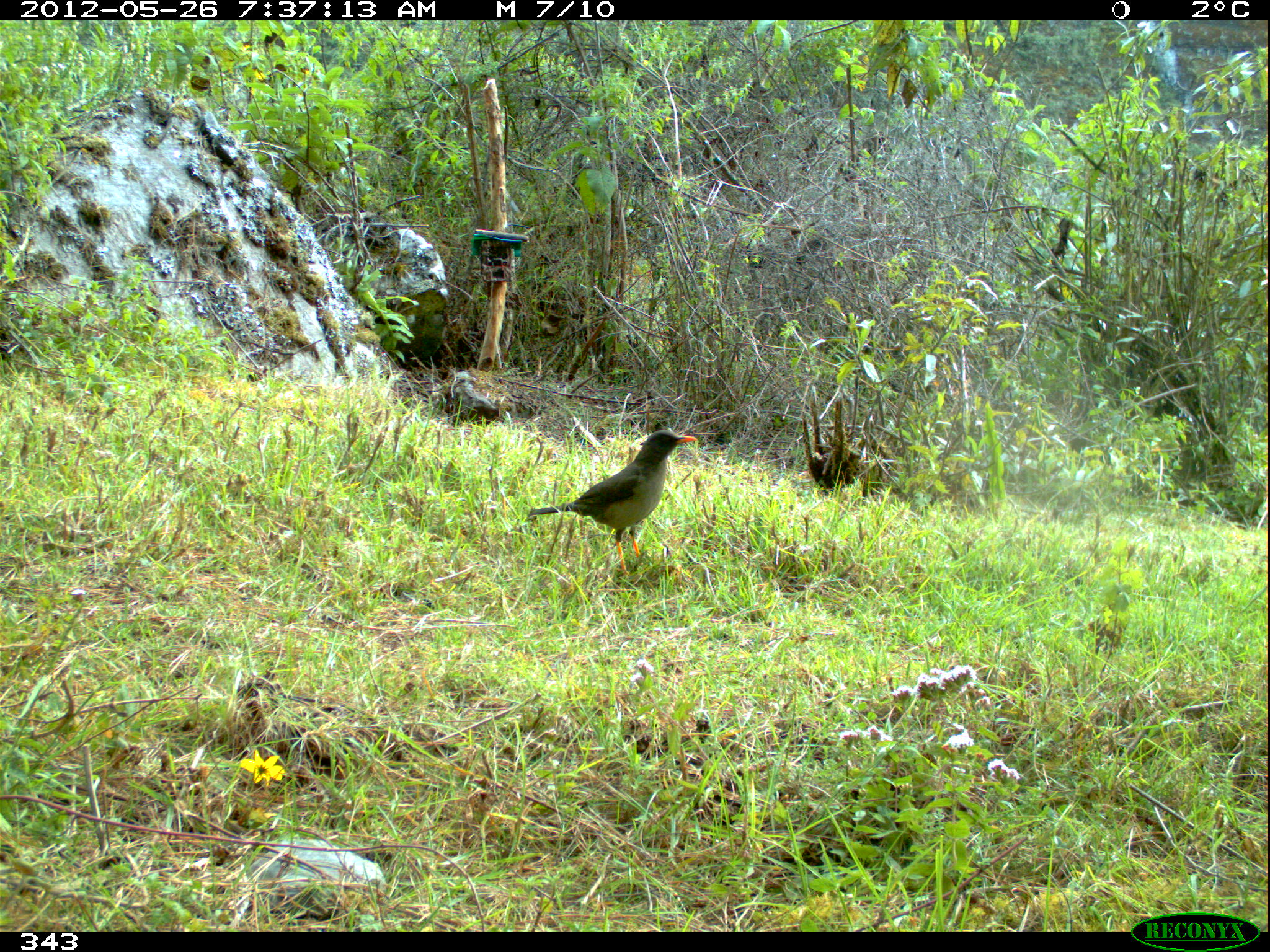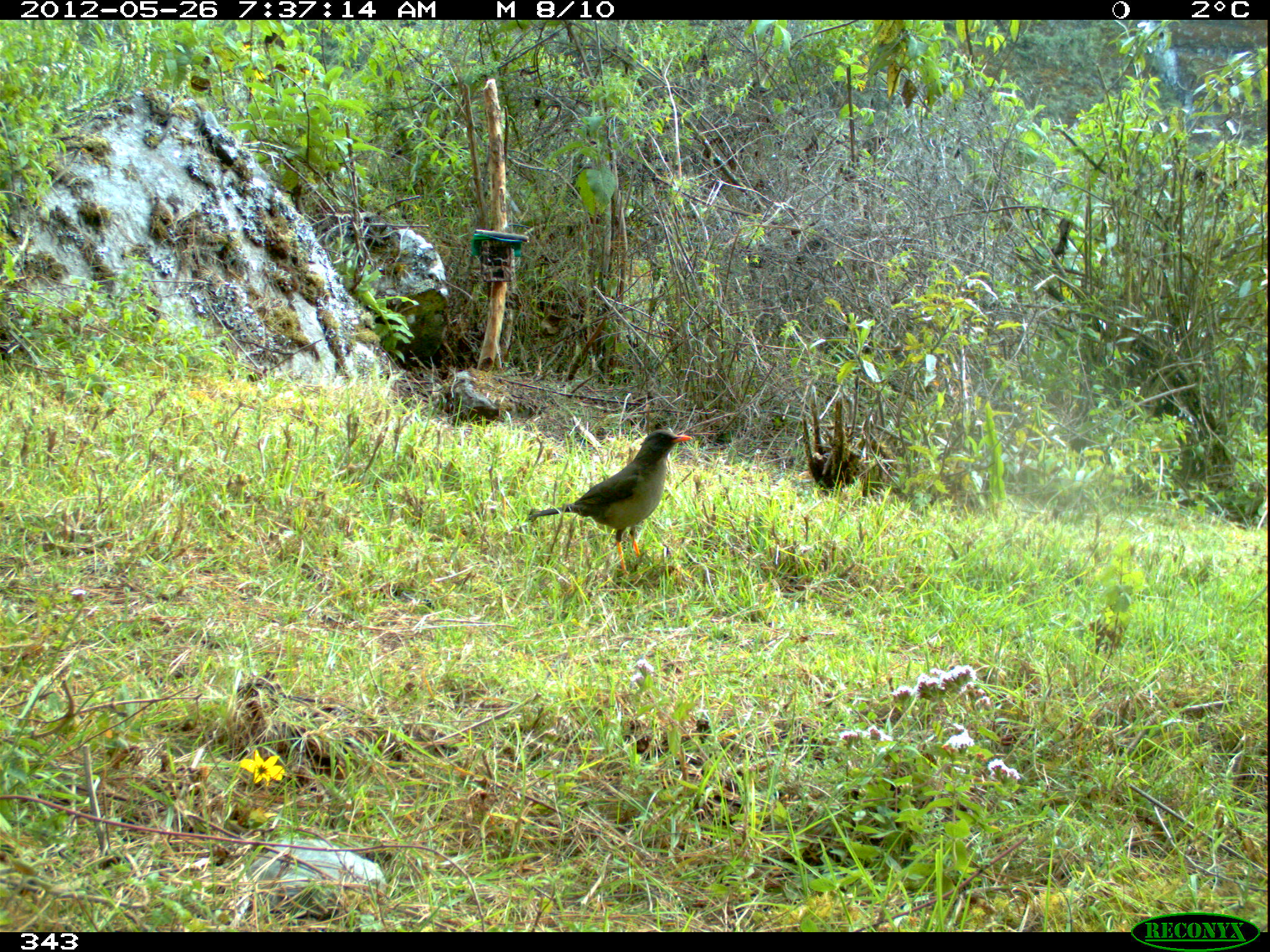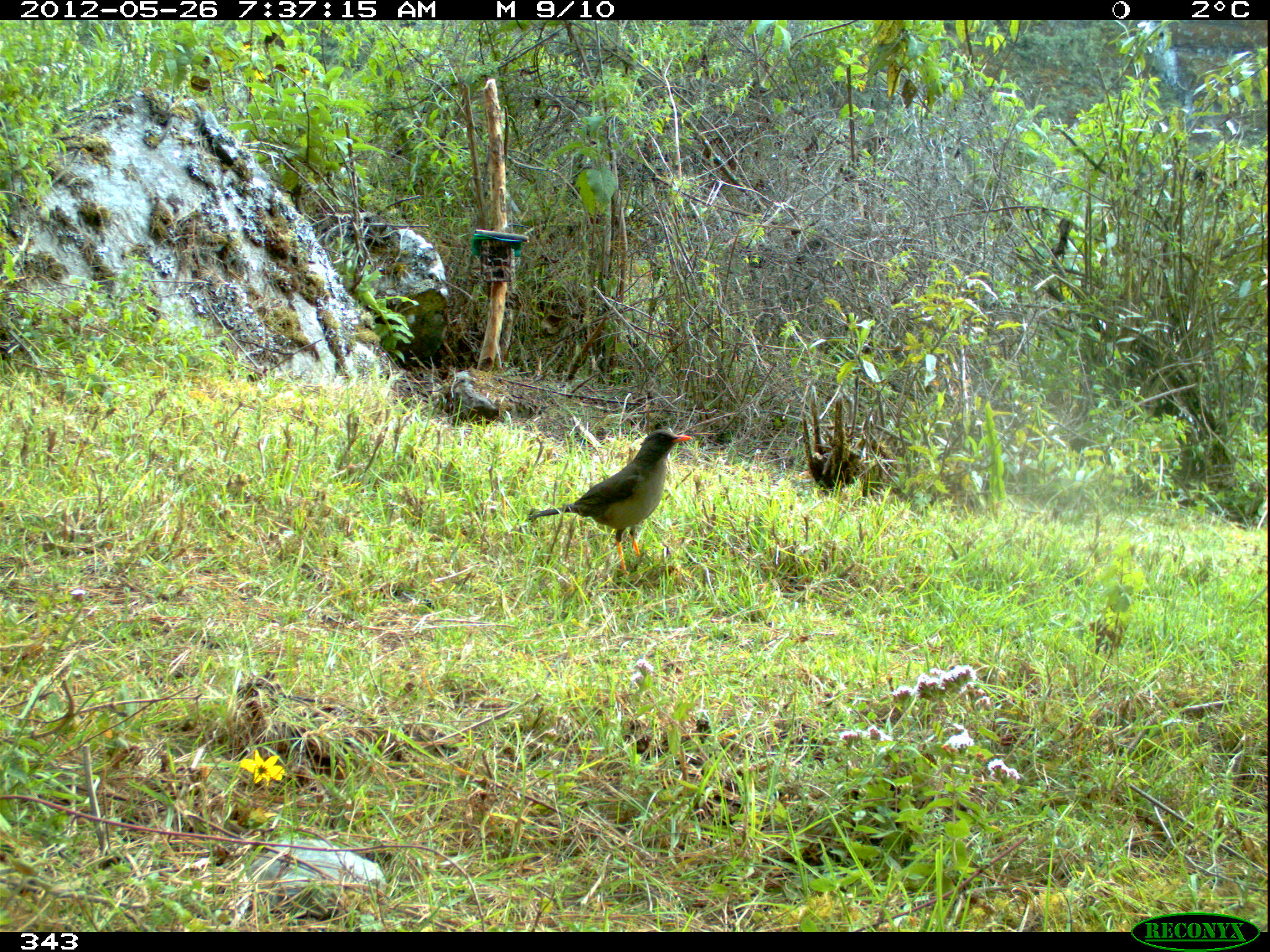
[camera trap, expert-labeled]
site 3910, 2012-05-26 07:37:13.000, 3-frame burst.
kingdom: Animalia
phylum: Chordata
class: Aves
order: Passeriformes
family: Turdidae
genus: Turdus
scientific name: Turdus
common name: true thrushes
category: turdus sp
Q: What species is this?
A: Turdus sp (true thrushes) (Turdus).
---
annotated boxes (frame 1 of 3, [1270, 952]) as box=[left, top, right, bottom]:
turdus sp: box=[527, 429, 697, 576]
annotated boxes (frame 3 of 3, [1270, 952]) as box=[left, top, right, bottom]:
turdus sp: box=[527, 428, 693, 575]